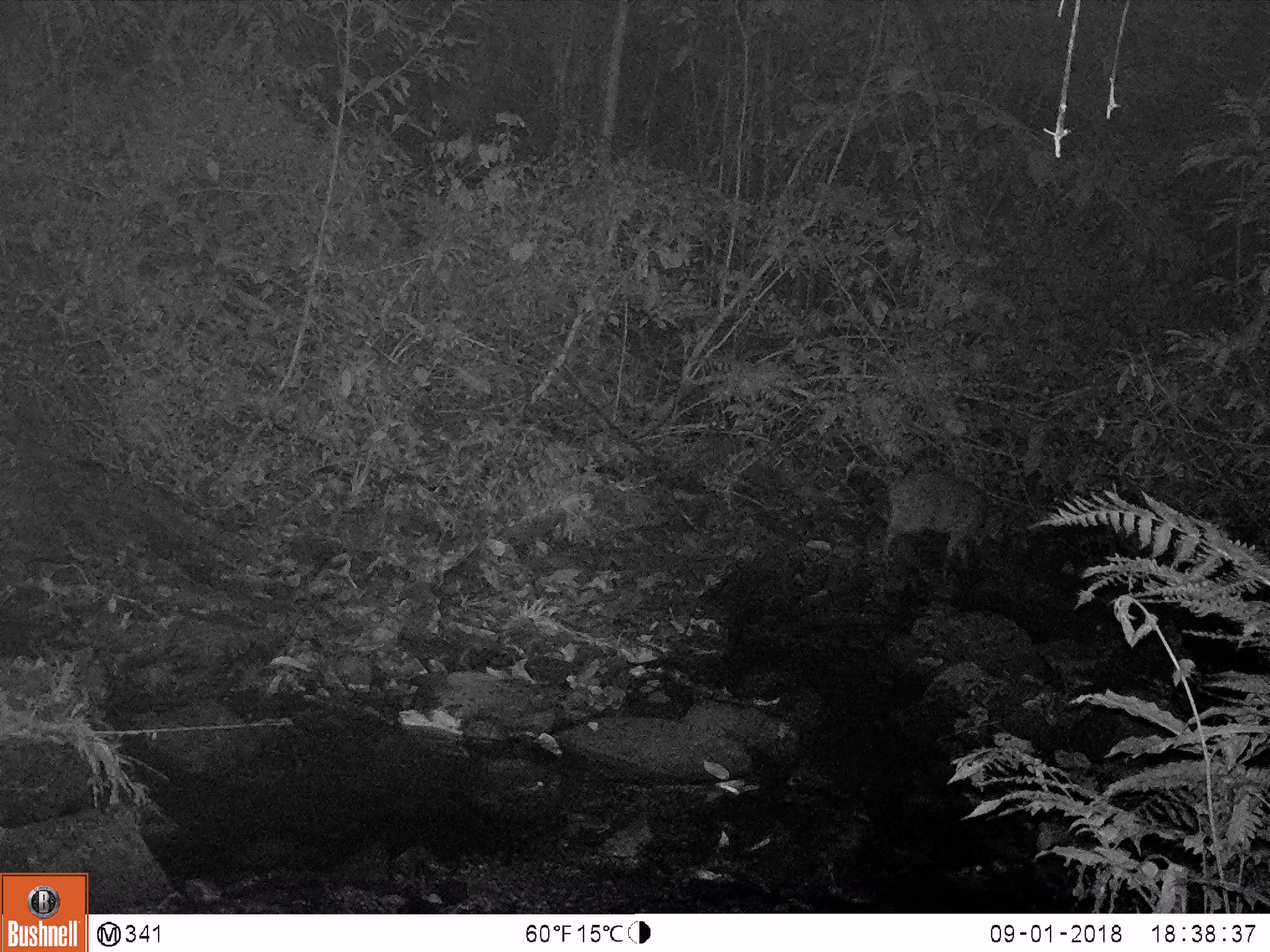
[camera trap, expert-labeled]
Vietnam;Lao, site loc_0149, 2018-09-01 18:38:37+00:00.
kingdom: Animalia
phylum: Chordata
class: Mammalia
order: Artiodactyla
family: Suidae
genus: Sus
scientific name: Sus scrofa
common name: eurasian wild pig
Eurasian wild pig (Sus scrofa). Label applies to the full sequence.